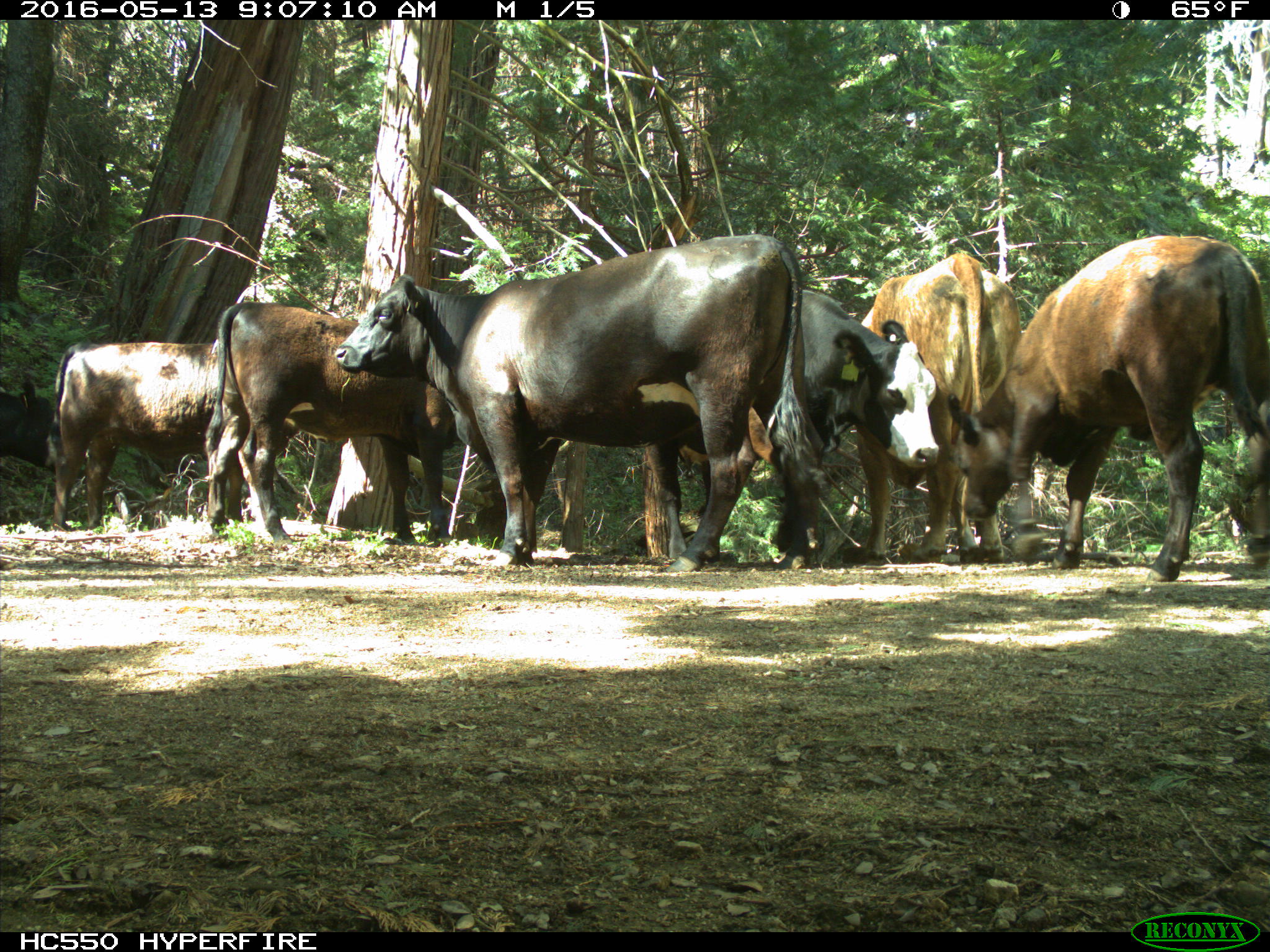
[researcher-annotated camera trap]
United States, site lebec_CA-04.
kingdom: Animalia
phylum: Chordata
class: Mammalia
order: Artiodactyla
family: Bovidae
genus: Bos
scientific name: Bos taurus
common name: domestic cow